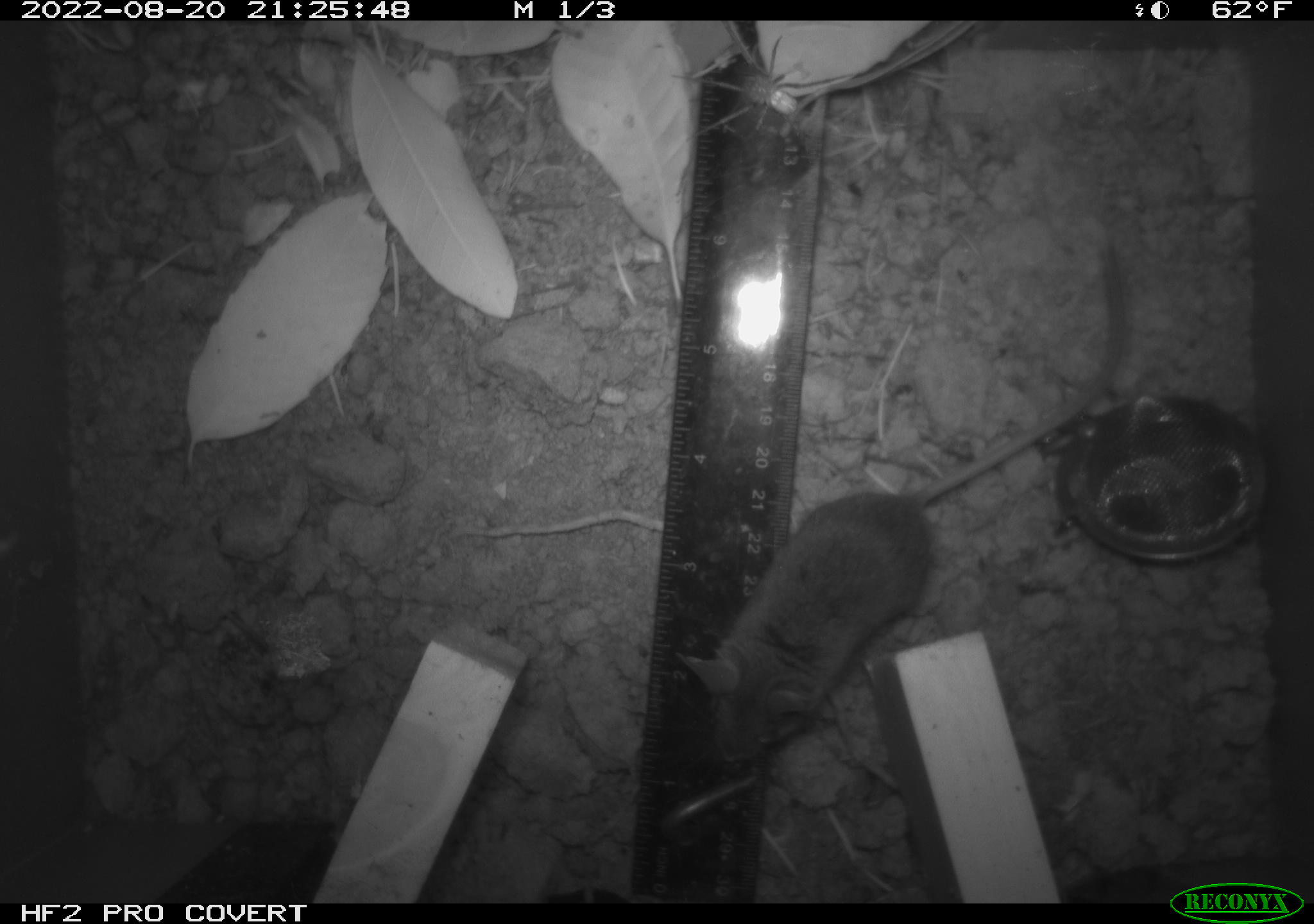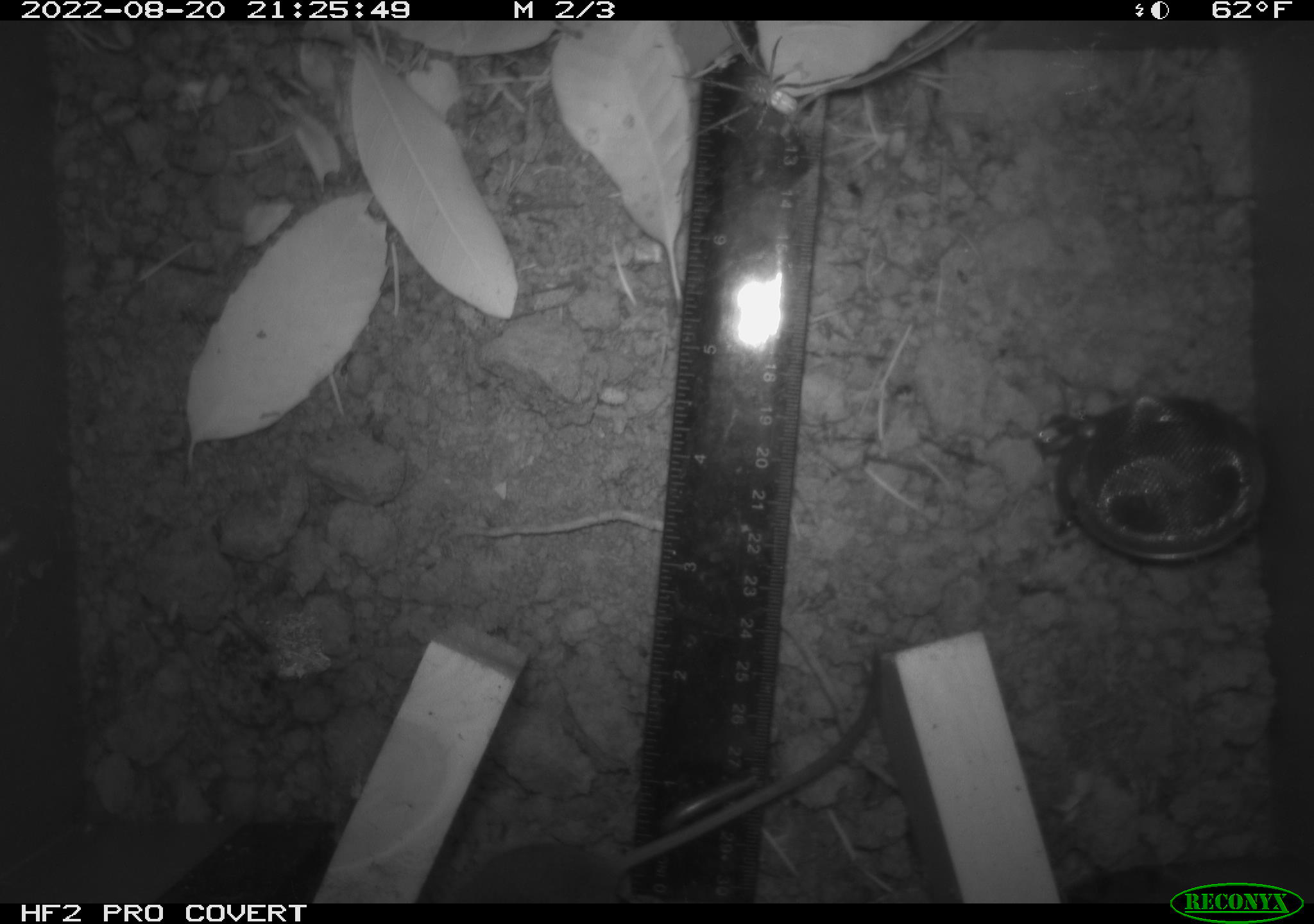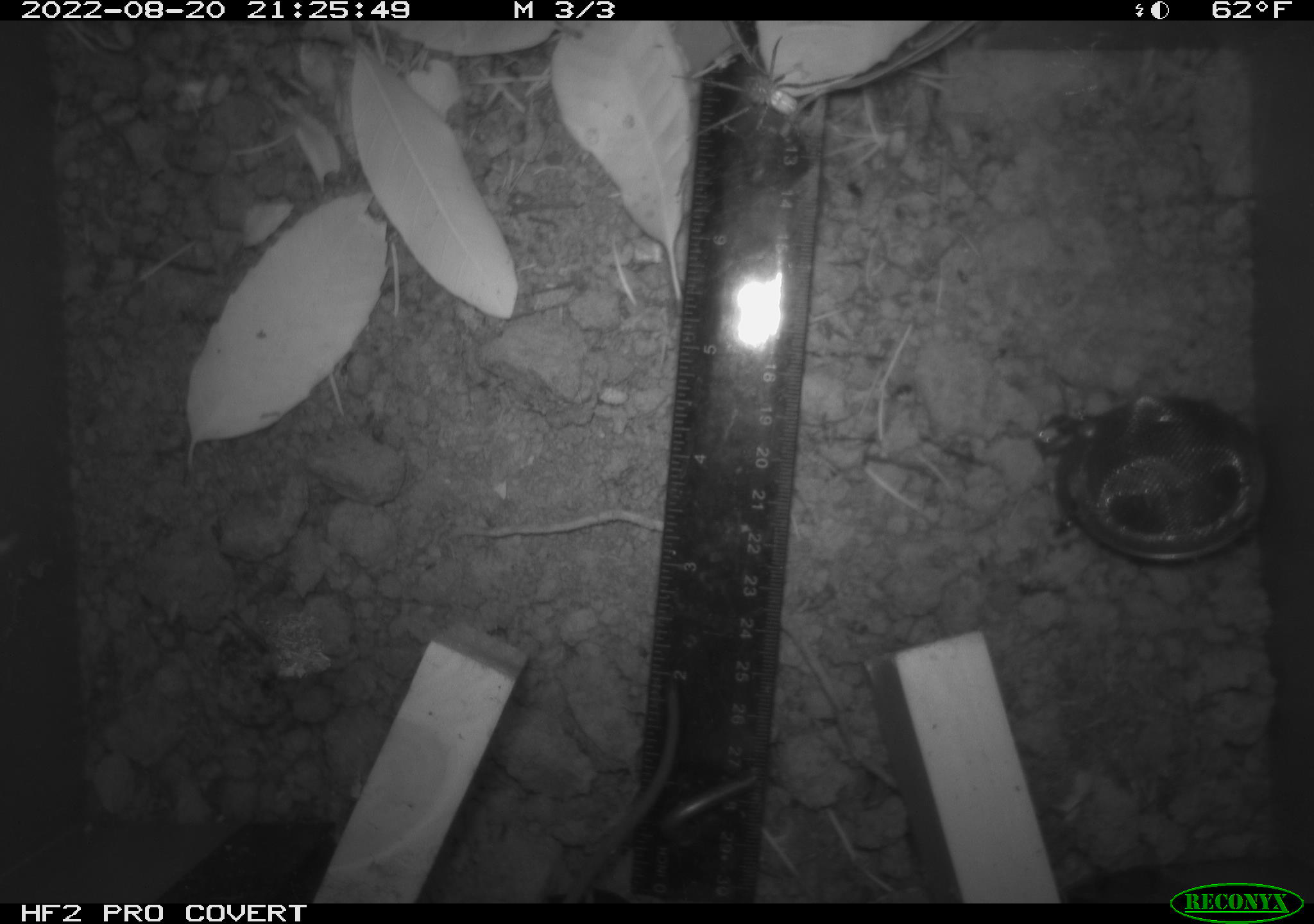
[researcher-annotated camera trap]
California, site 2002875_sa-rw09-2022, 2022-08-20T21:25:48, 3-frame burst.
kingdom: Animalia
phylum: Arthropoda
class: Arachnida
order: Araneae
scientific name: Araneae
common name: spider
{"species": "spider (Araneae)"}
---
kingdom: Animalia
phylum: Chordata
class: Mammalia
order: Rodentia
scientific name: Rodentia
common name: rodent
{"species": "rodent (Rodentia)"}